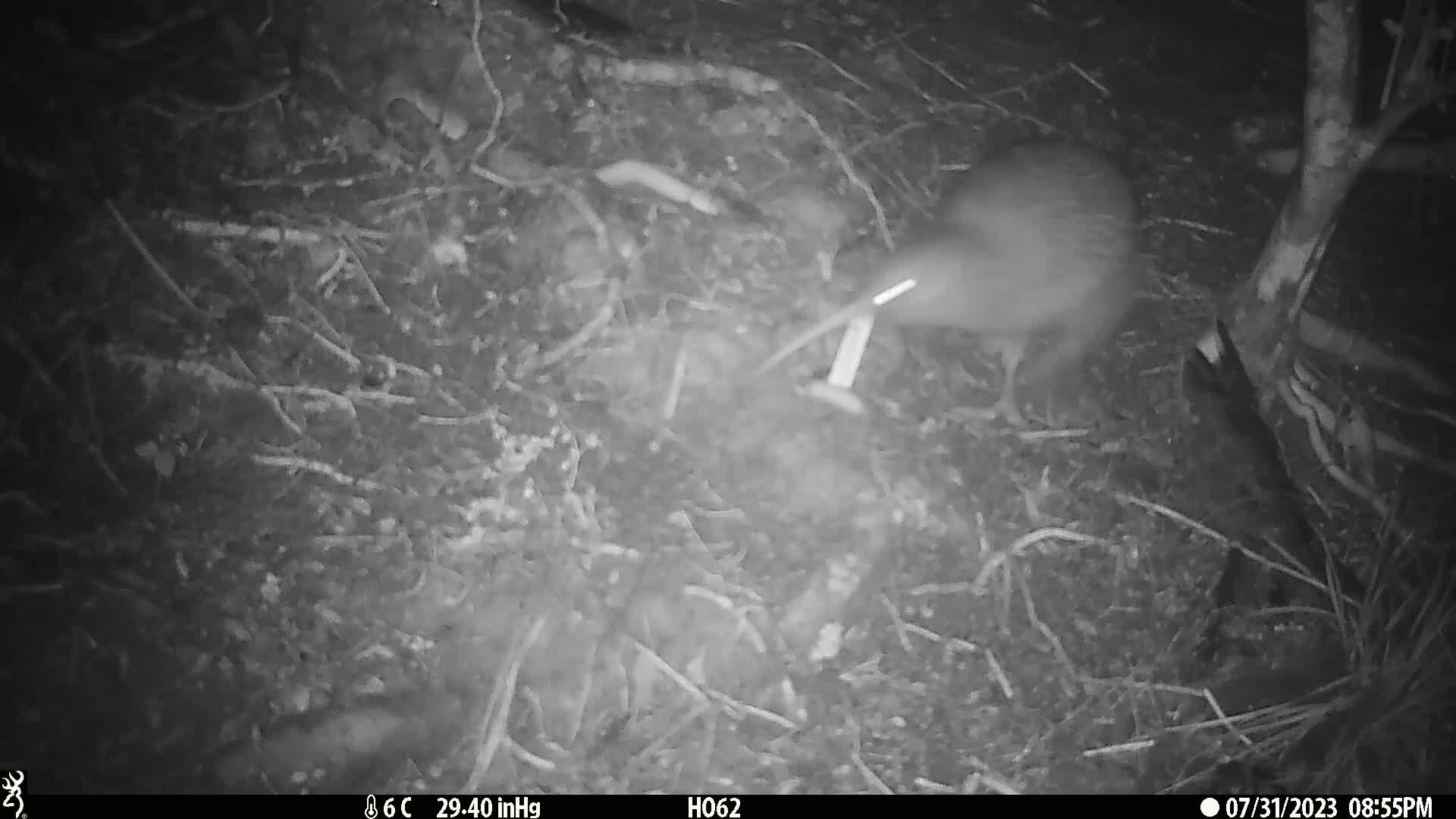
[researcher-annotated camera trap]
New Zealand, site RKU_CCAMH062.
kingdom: Animalia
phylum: Chordata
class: Aves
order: Apterygiformes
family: Apterygidae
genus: Apteryx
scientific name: Apteryx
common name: kiwi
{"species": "kiwi (Apteryx)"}